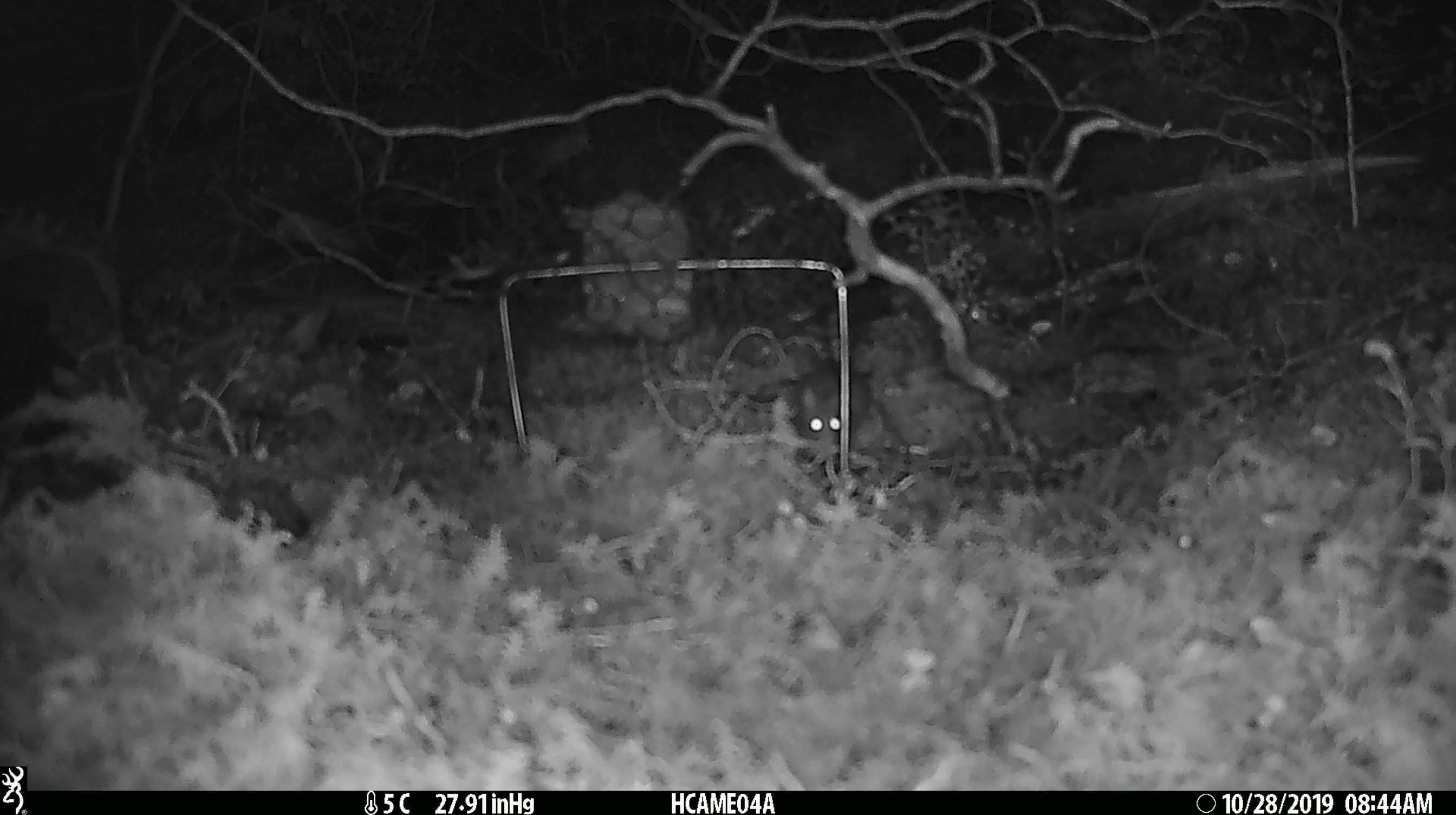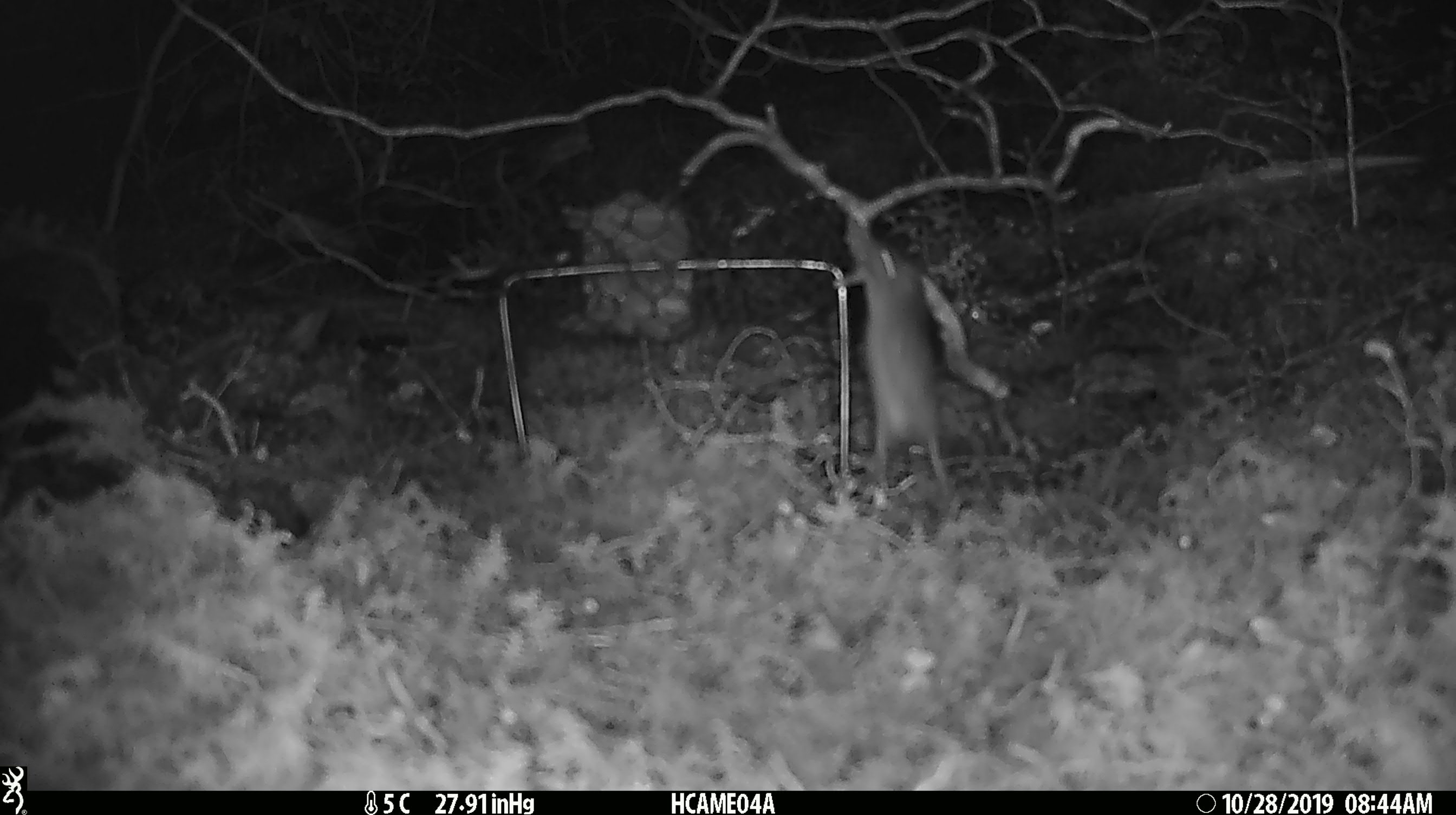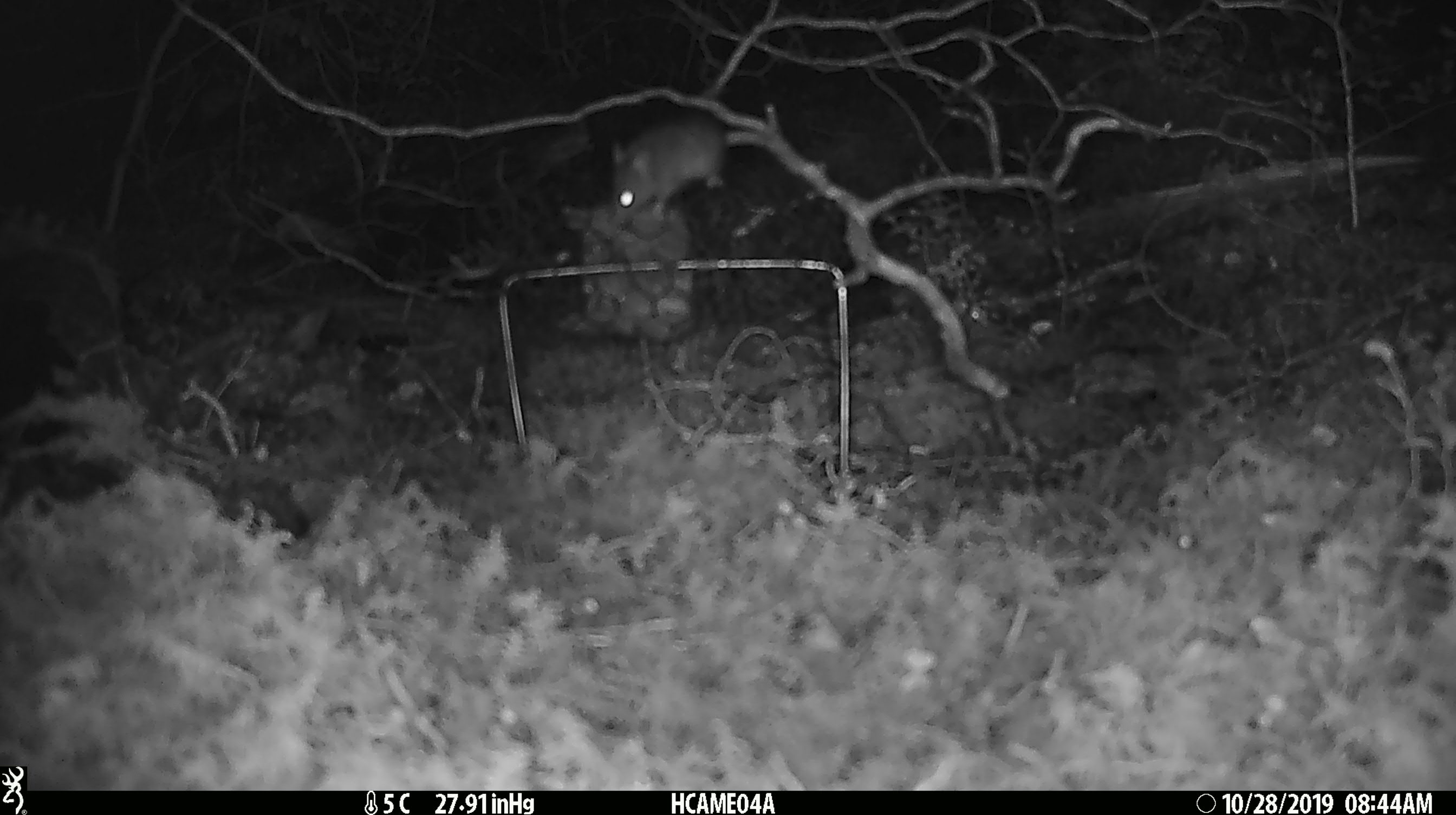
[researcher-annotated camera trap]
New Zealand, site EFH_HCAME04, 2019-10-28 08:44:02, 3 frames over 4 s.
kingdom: Animalia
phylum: Chordata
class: Mammalia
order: Rodentia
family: Muridae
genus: Mus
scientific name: Mus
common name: mouse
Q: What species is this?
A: Mouse (Mus).